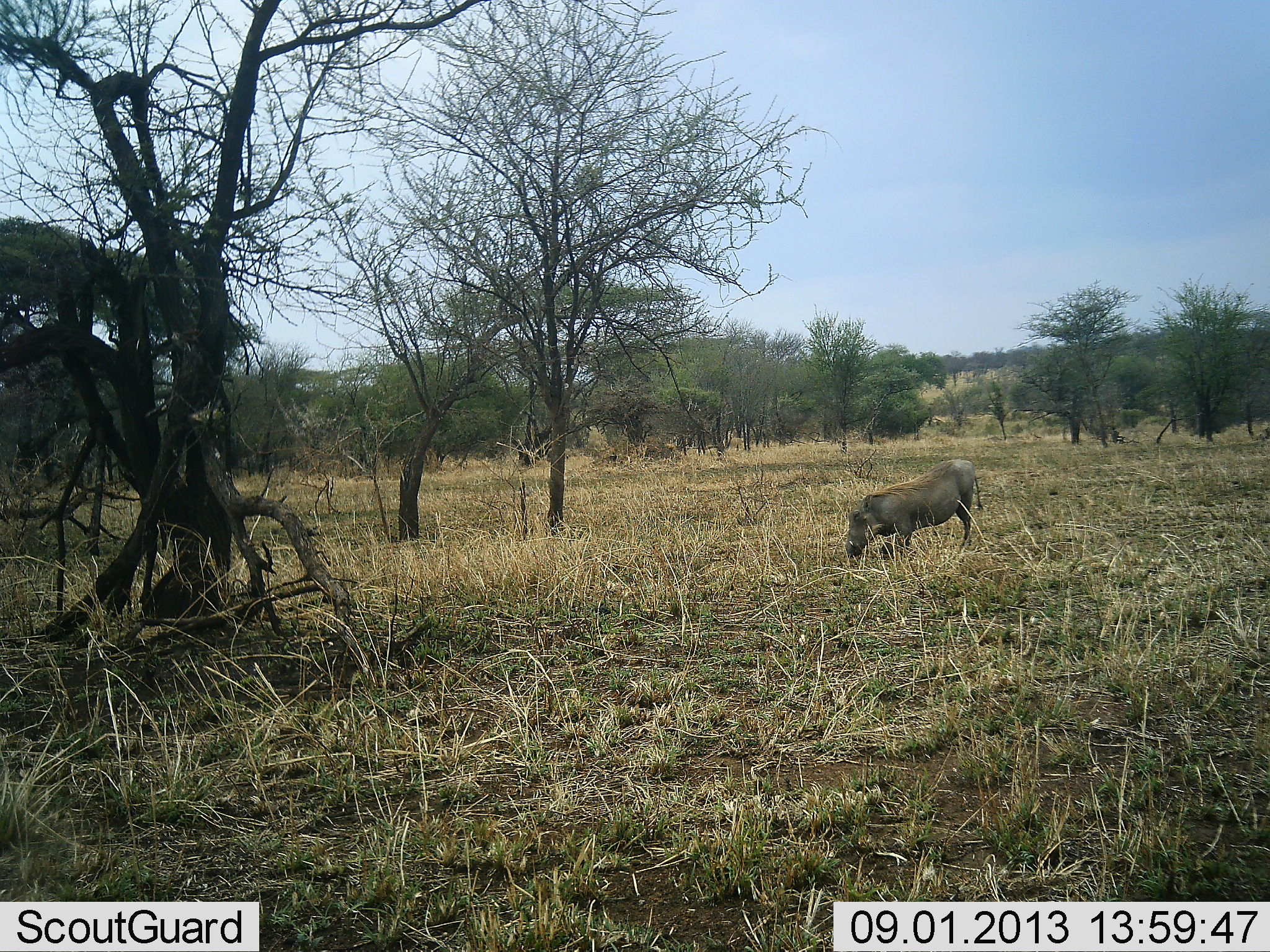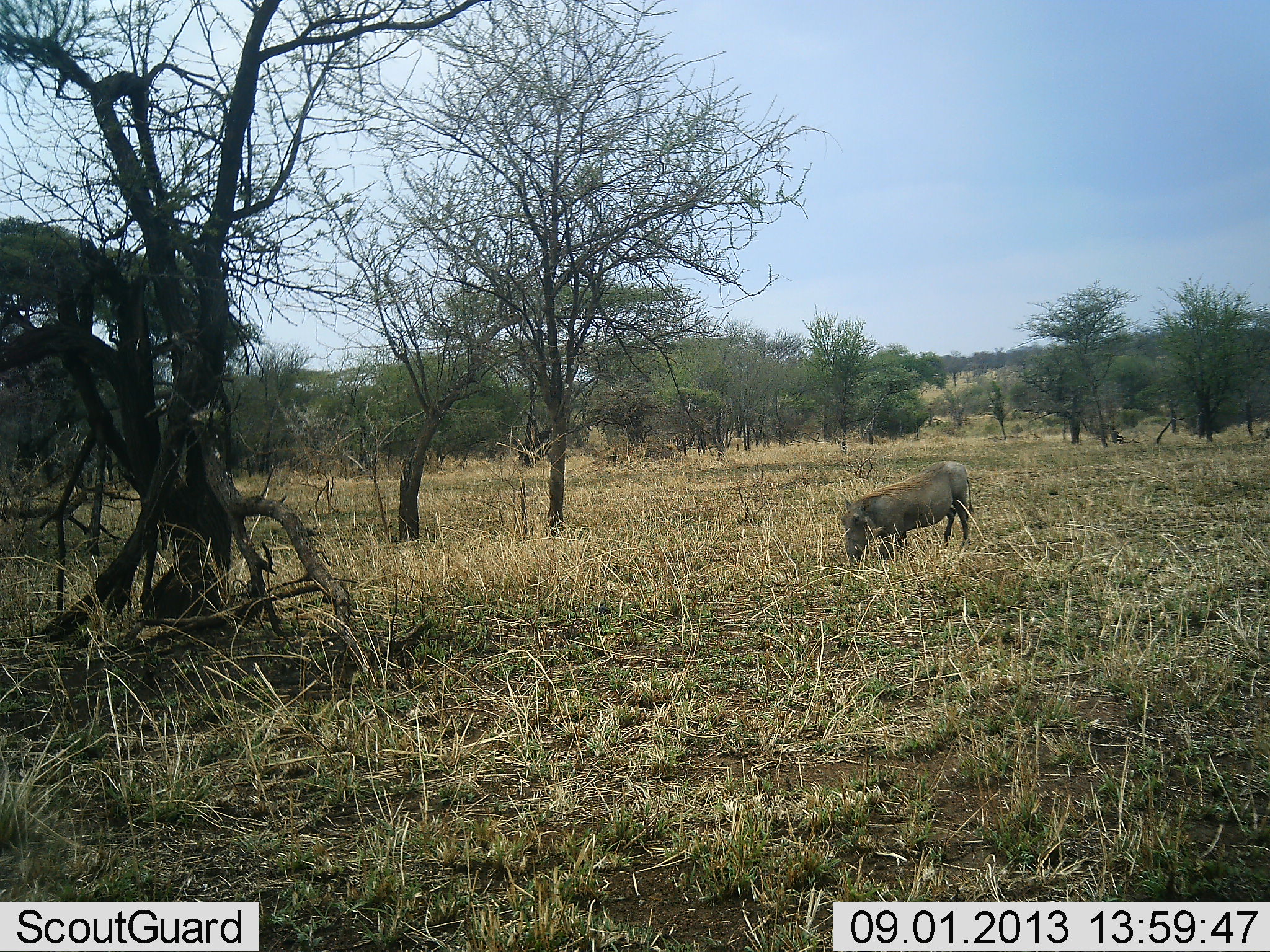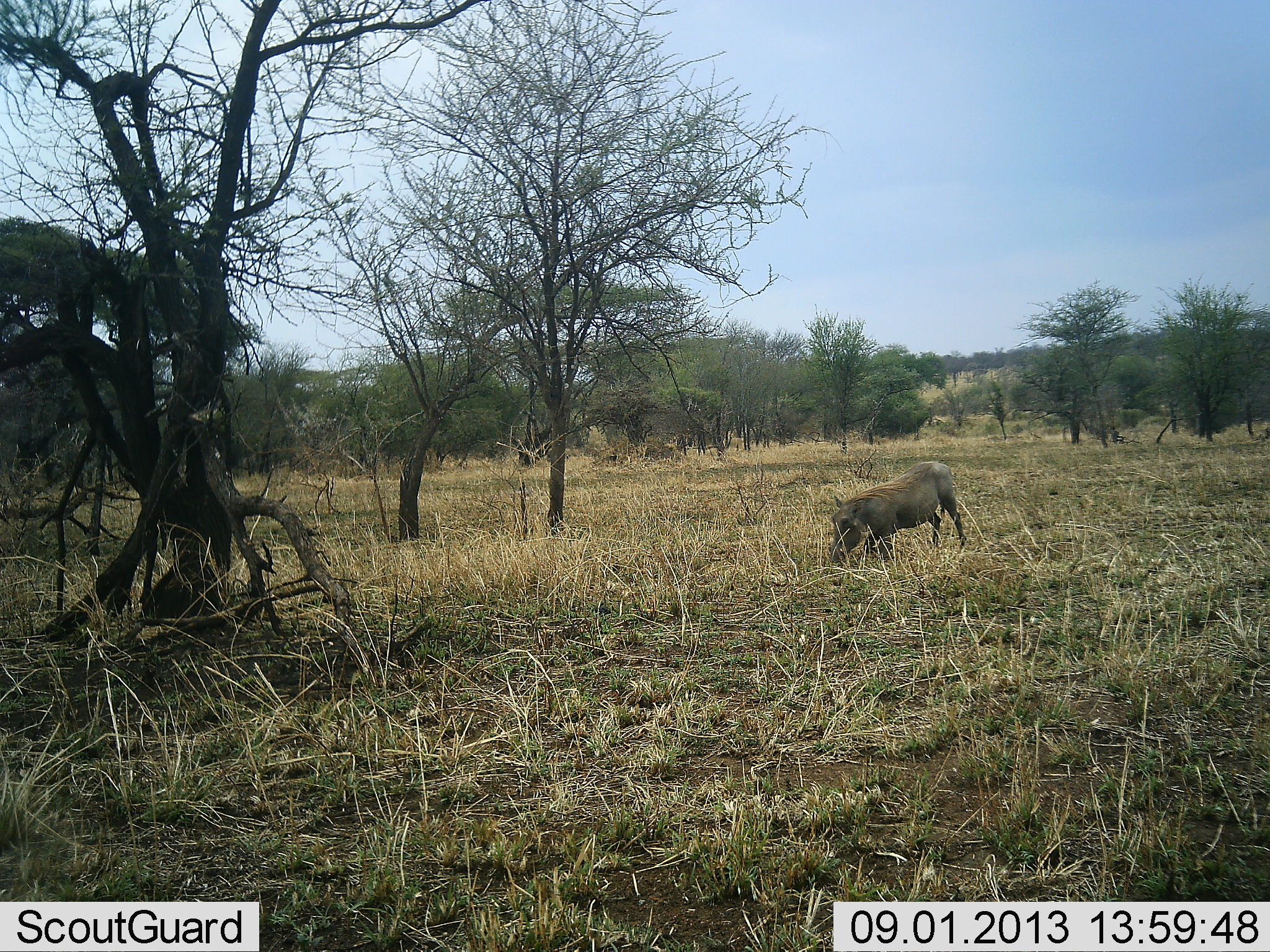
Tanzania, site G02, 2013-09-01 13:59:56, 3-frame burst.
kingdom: Animalia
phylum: Chordata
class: Mammalia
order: Artiodactyla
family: Suidae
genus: Phacochoerus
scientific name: Phacochoerus africanus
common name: warthog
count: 1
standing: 11%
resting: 0%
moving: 33%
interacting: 0%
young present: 0%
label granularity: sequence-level